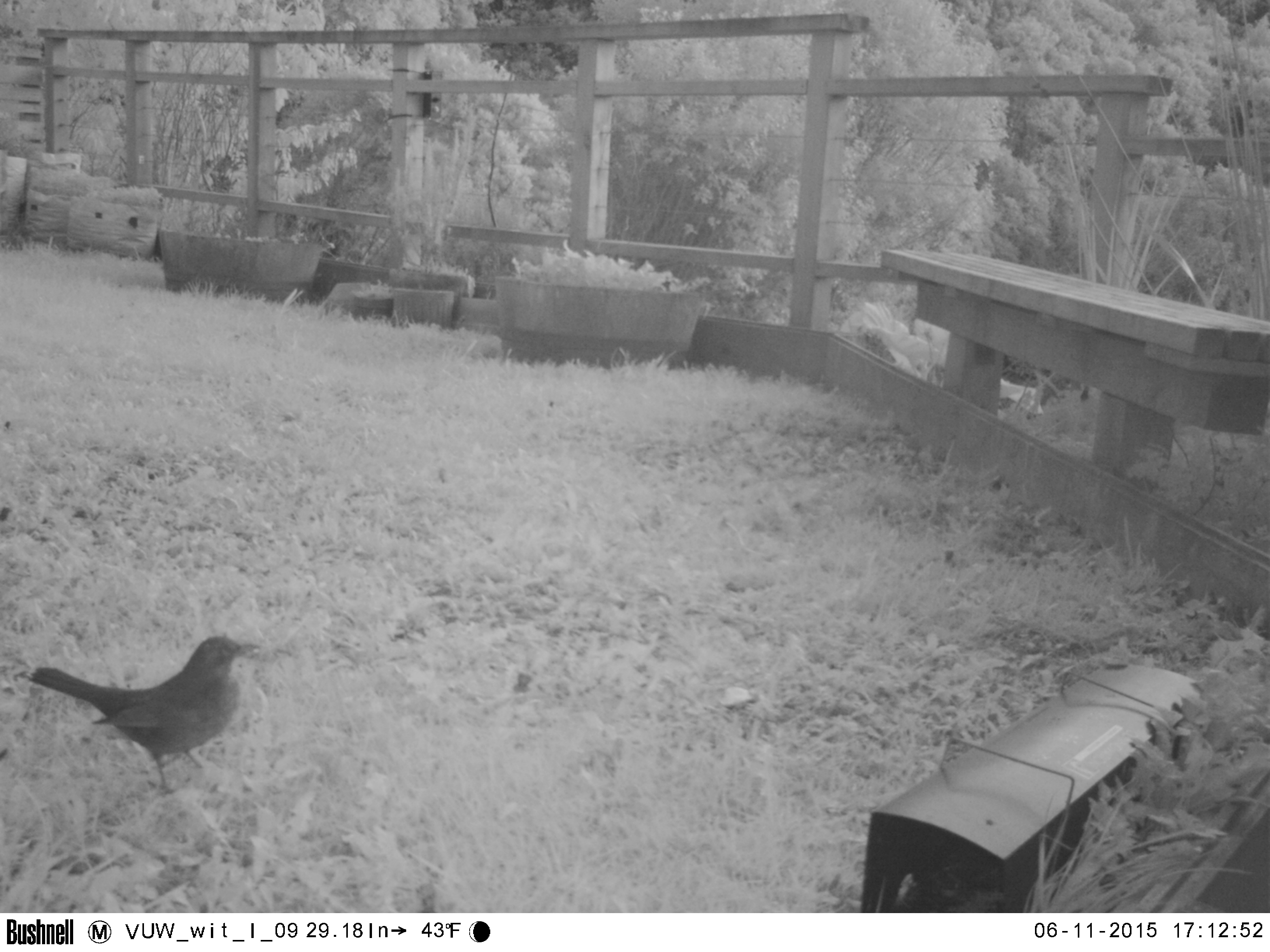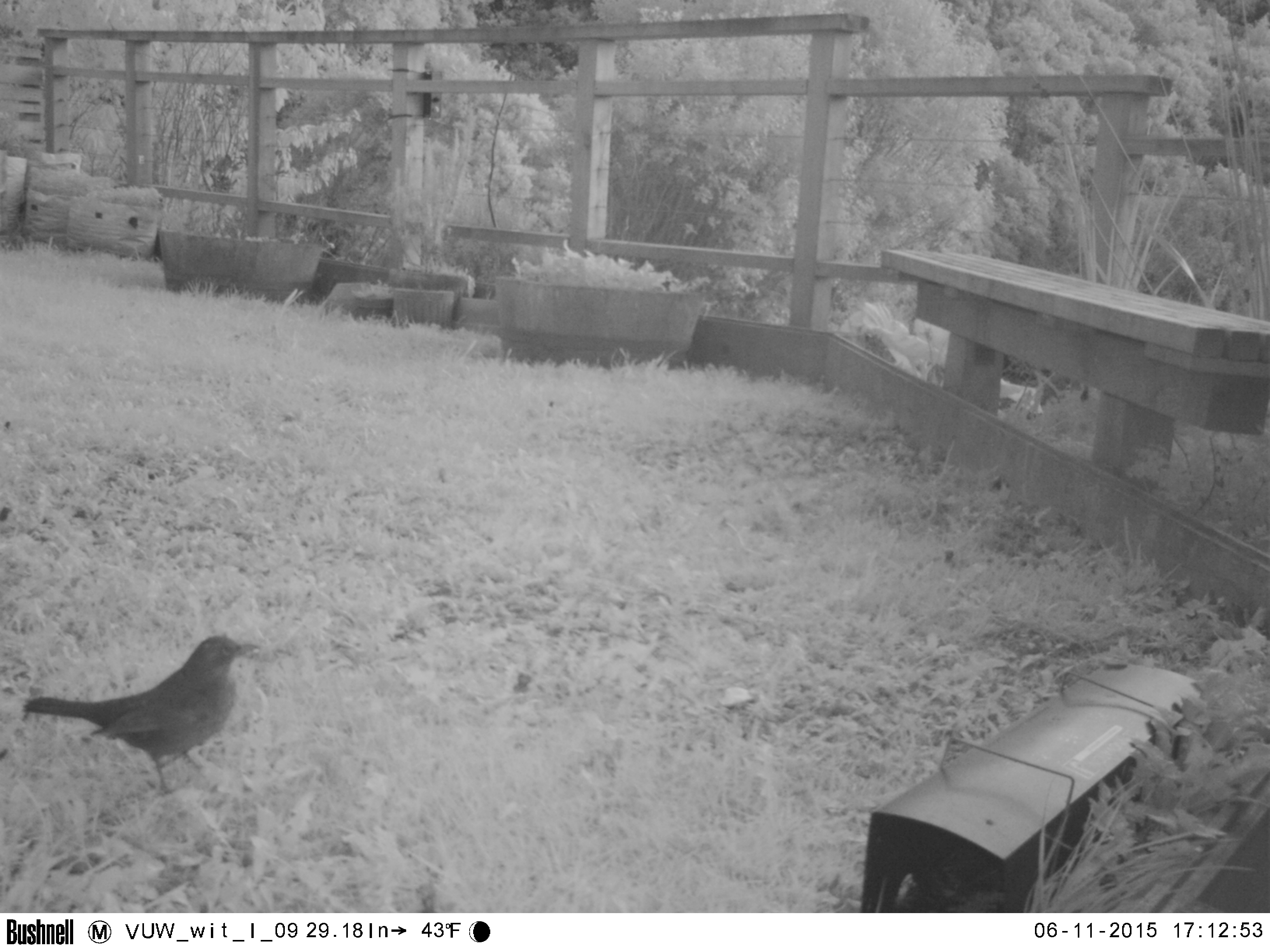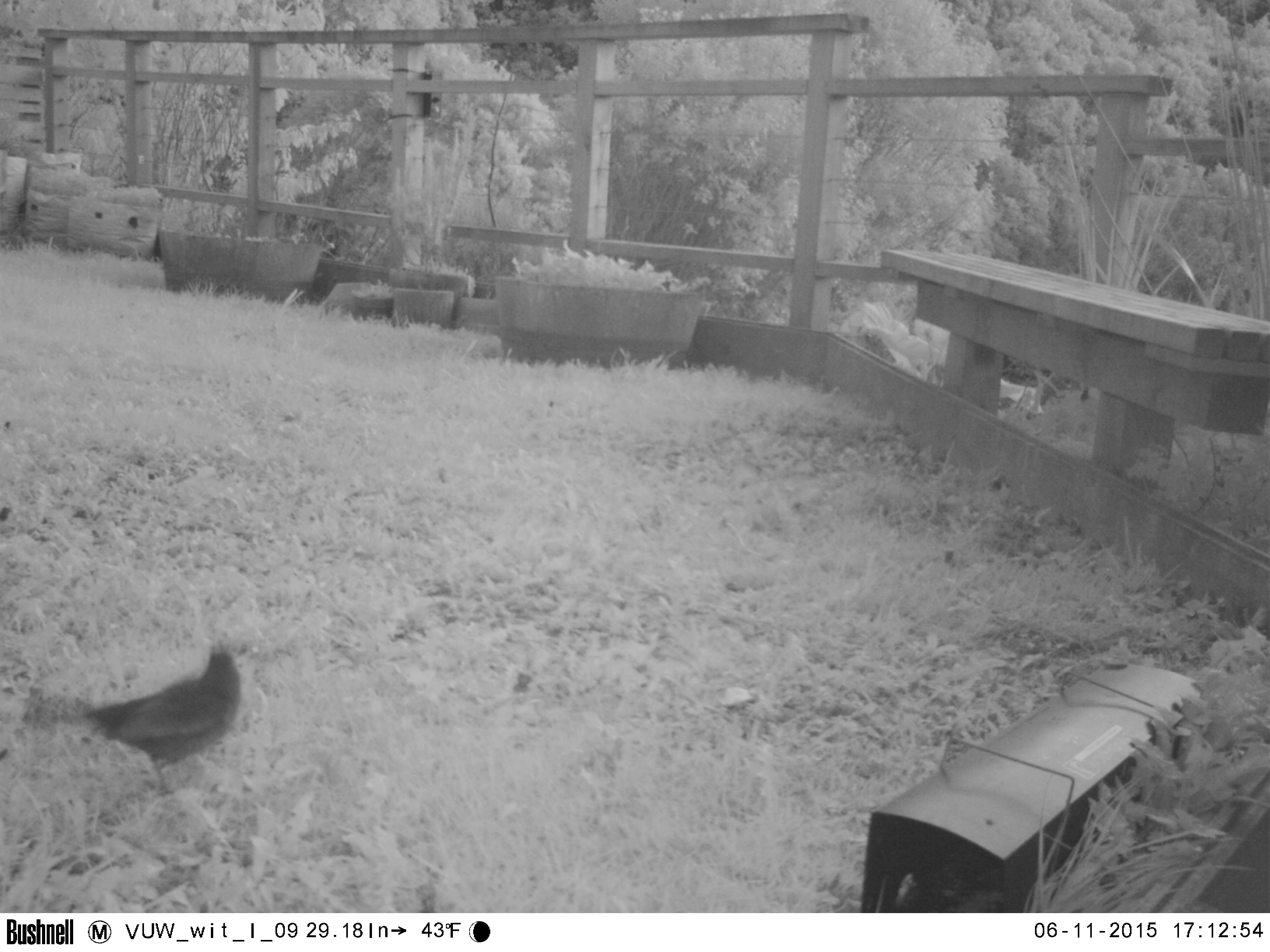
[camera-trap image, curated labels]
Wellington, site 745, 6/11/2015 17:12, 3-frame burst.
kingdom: Animalia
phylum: Chordata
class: Aves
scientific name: Aves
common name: bird